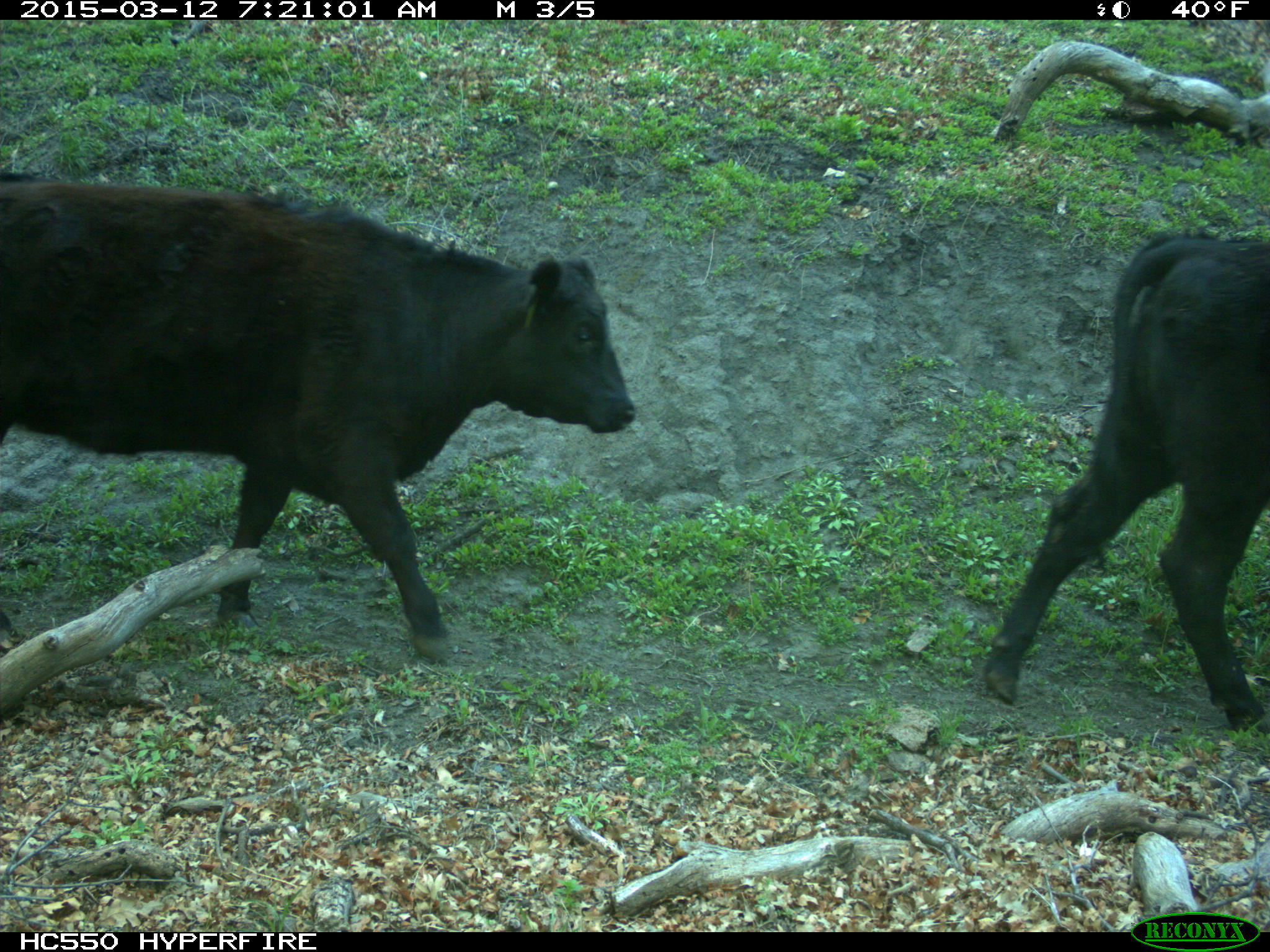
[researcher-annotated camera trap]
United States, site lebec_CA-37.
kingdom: Animalia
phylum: Chordata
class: Mammalia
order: Artiodactyla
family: Bovidae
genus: Bos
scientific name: Bos taurus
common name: domestic cow